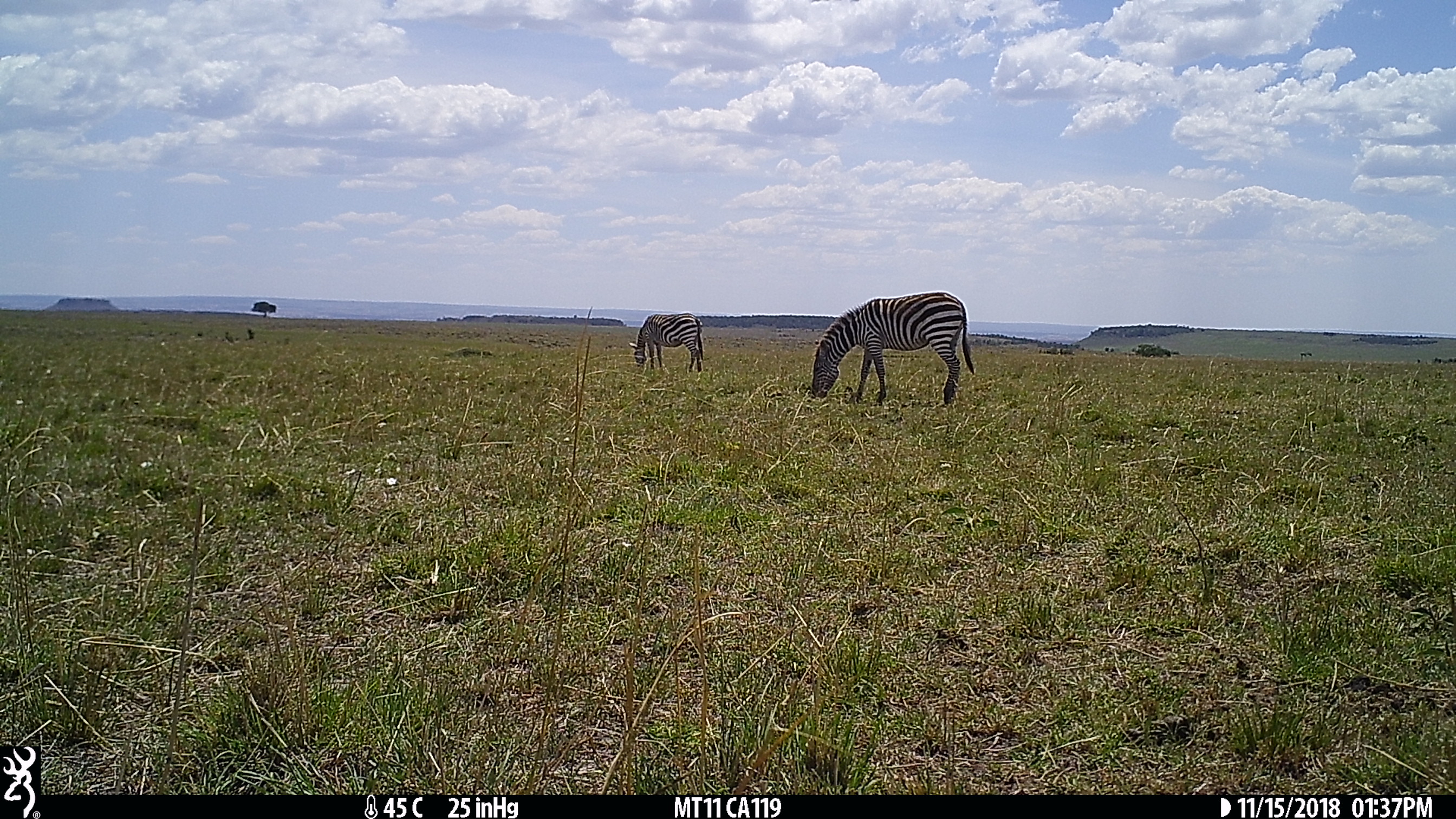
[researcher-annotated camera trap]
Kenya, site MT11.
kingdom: Animalia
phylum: Chordata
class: Mammalia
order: Perissodactyla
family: Equidae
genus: Equus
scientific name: Equus quagga burchellii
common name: burchell's zebra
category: zebra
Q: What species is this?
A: Zebra (burchell's zebra) (Equus quagga burchellii).